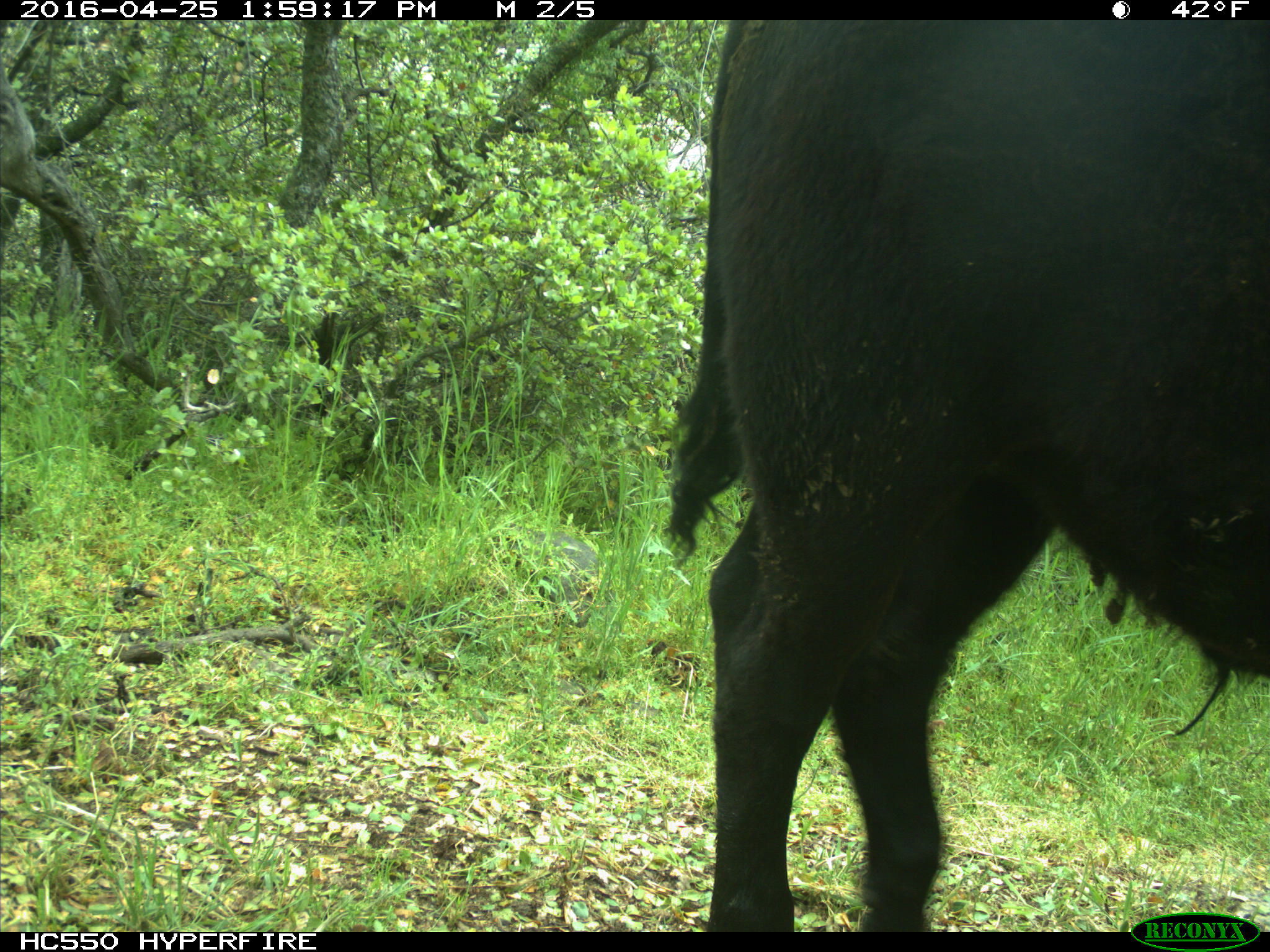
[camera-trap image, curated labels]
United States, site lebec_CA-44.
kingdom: Animalia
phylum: Chordata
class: Mammalia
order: Artiodactyla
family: Bovidae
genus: Bos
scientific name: Bos taurus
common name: domestic cow